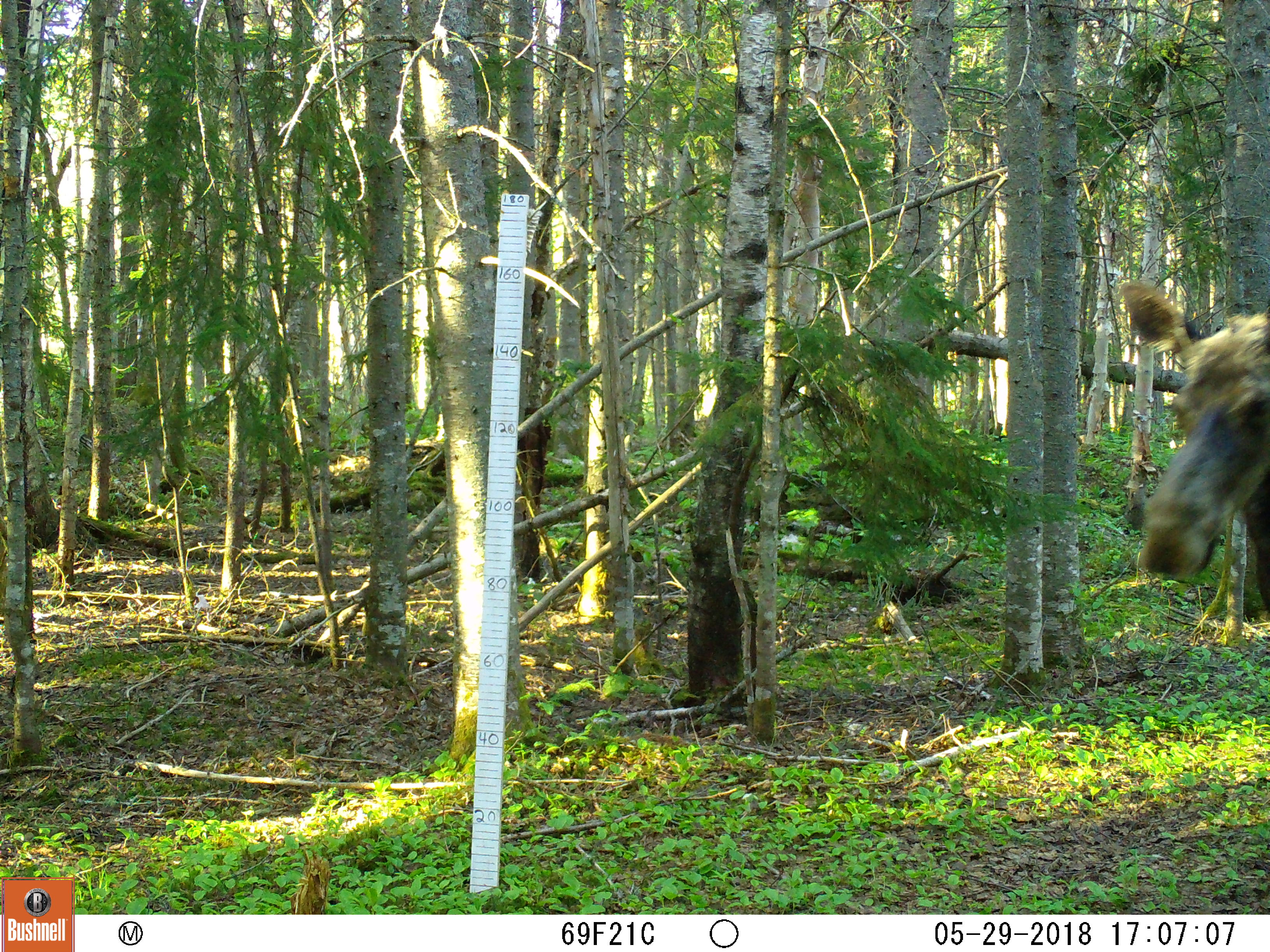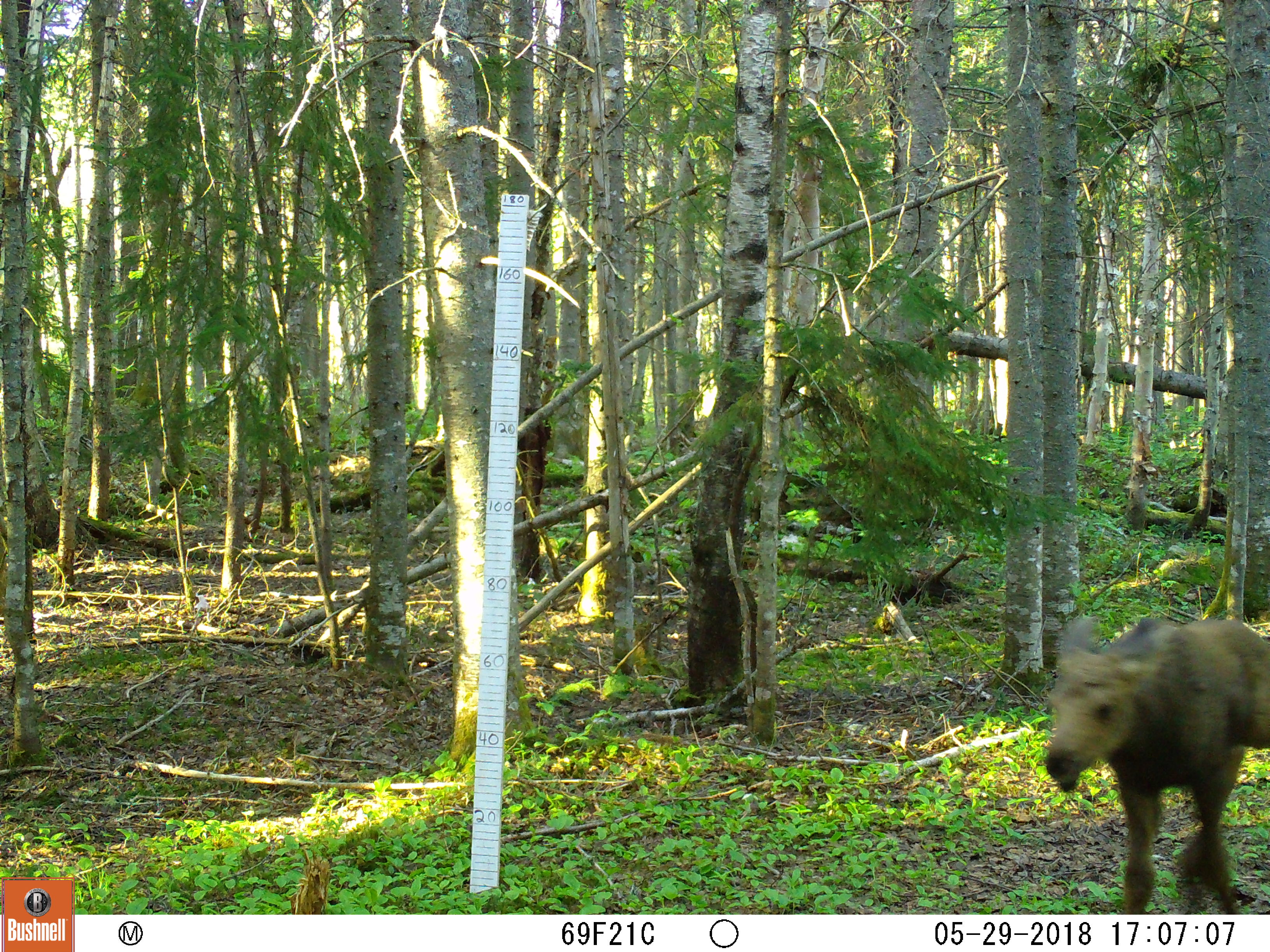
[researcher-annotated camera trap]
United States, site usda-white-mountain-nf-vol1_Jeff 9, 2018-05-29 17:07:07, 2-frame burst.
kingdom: Animalia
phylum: Chordata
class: Mammalia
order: Artiodactyla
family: Cervidae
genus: Alces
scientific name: Alces alces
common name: moose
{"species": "moose (Alces alces)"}